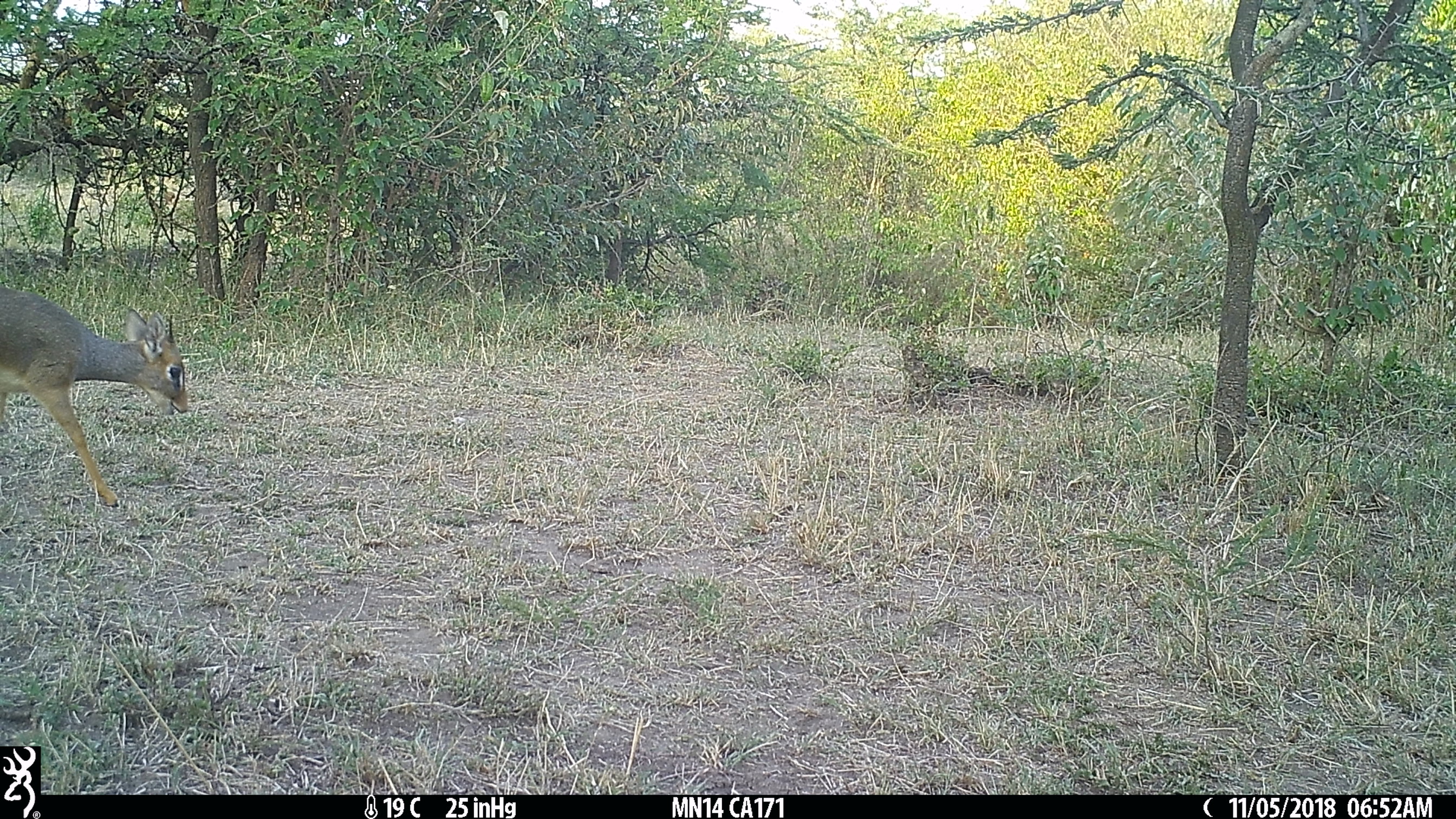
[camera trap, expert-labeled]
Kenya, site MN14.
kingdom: Animalia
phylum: Chordata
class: Mammalia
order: Artiodactyla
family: Bovidae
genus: Madoqua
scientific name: Madoqua kirkii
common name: kirk's dik-dik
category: dikdik